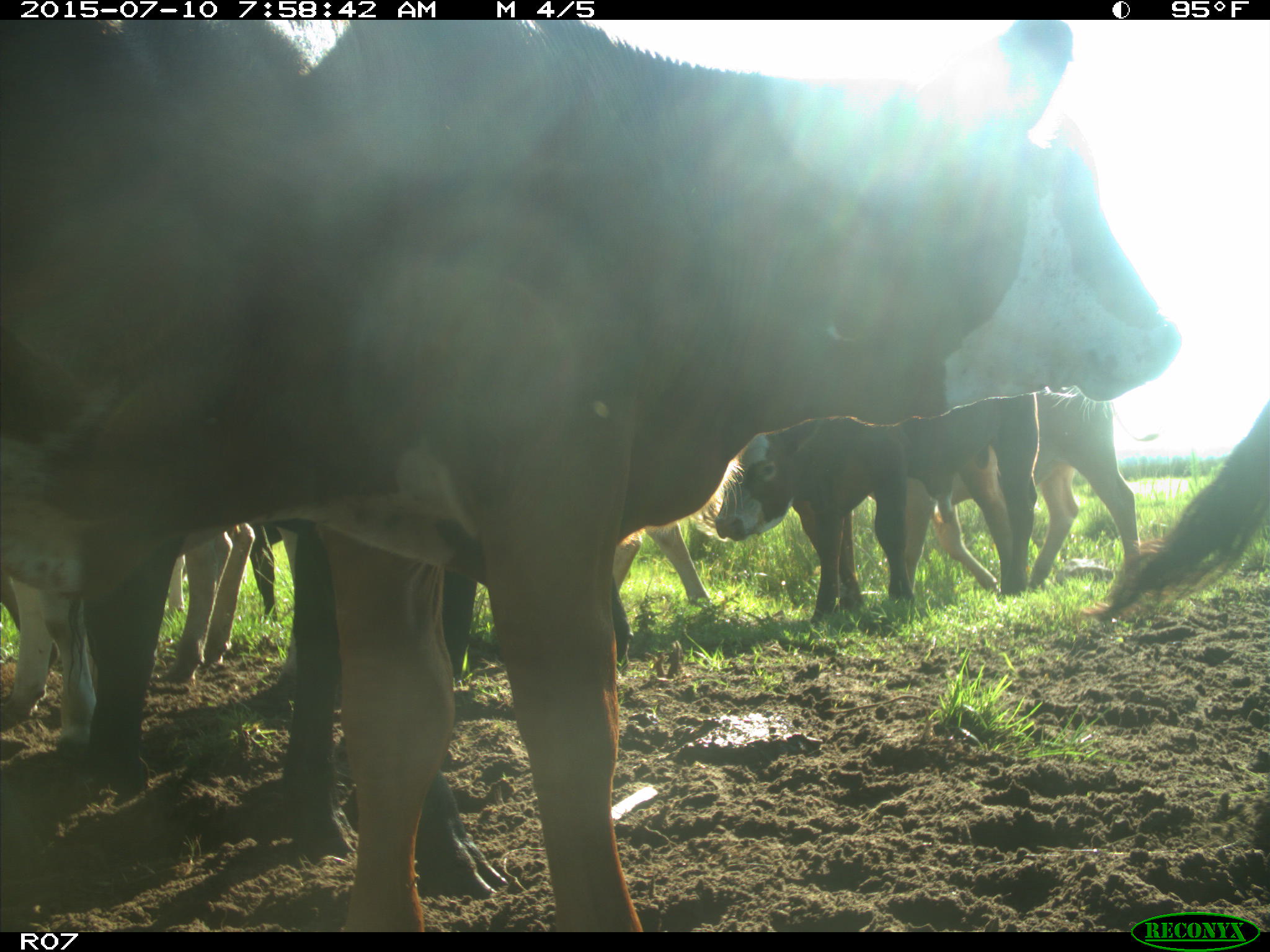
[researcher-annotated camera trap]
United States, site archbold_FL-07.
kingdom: Animalia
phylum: Chordata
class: Mammalia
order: Artiodactyla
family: Bovidae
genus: Bos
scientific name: Bos taurus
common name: domestic cow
Bos taurus (domestic cow).